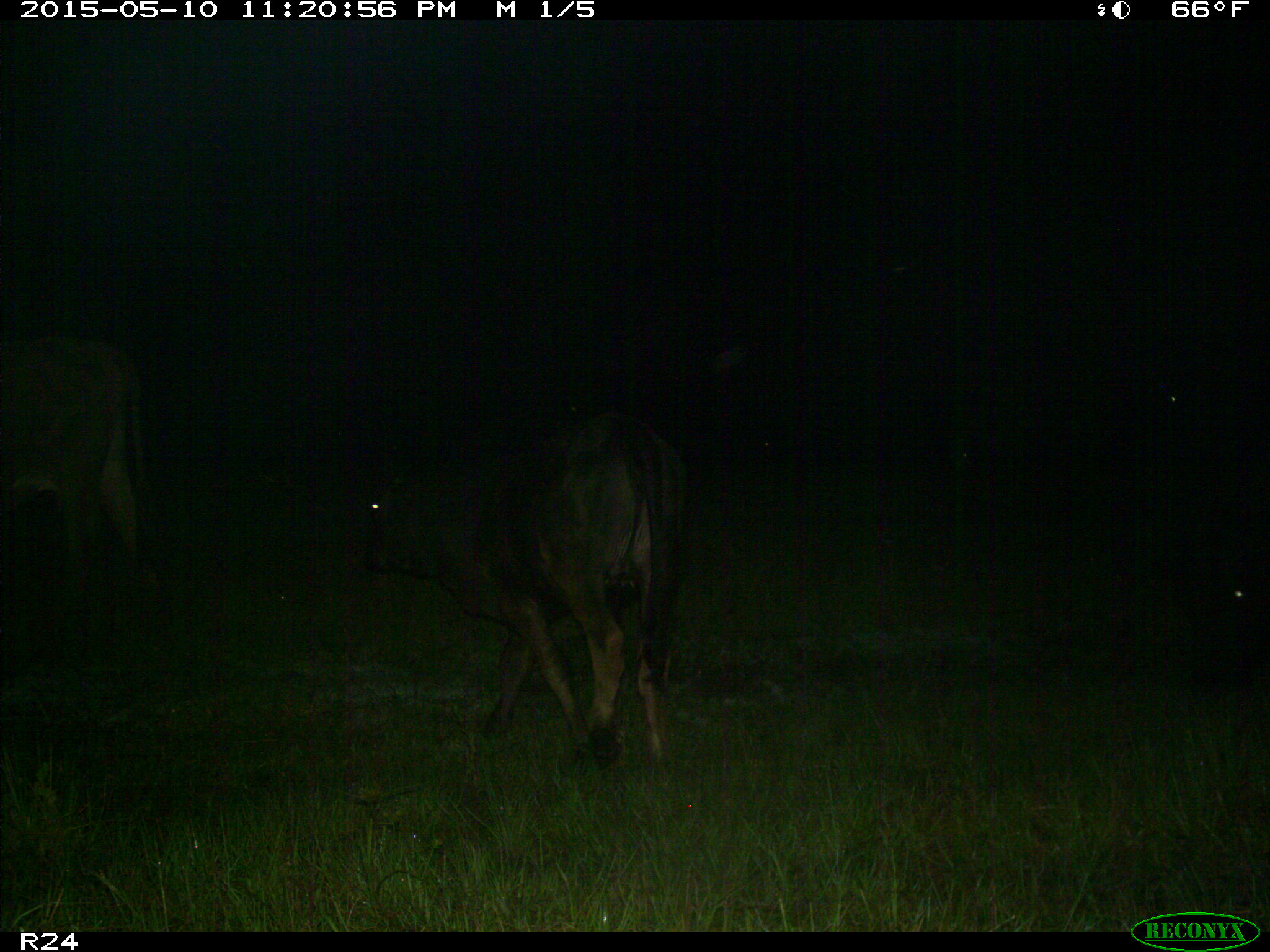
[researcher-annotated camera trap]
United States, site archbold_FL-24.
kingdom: Animalia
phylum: Chordata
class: Mammalia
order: Artiodactyla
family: Bovidae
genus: Bos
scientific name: Bos taurus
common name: domestic cow